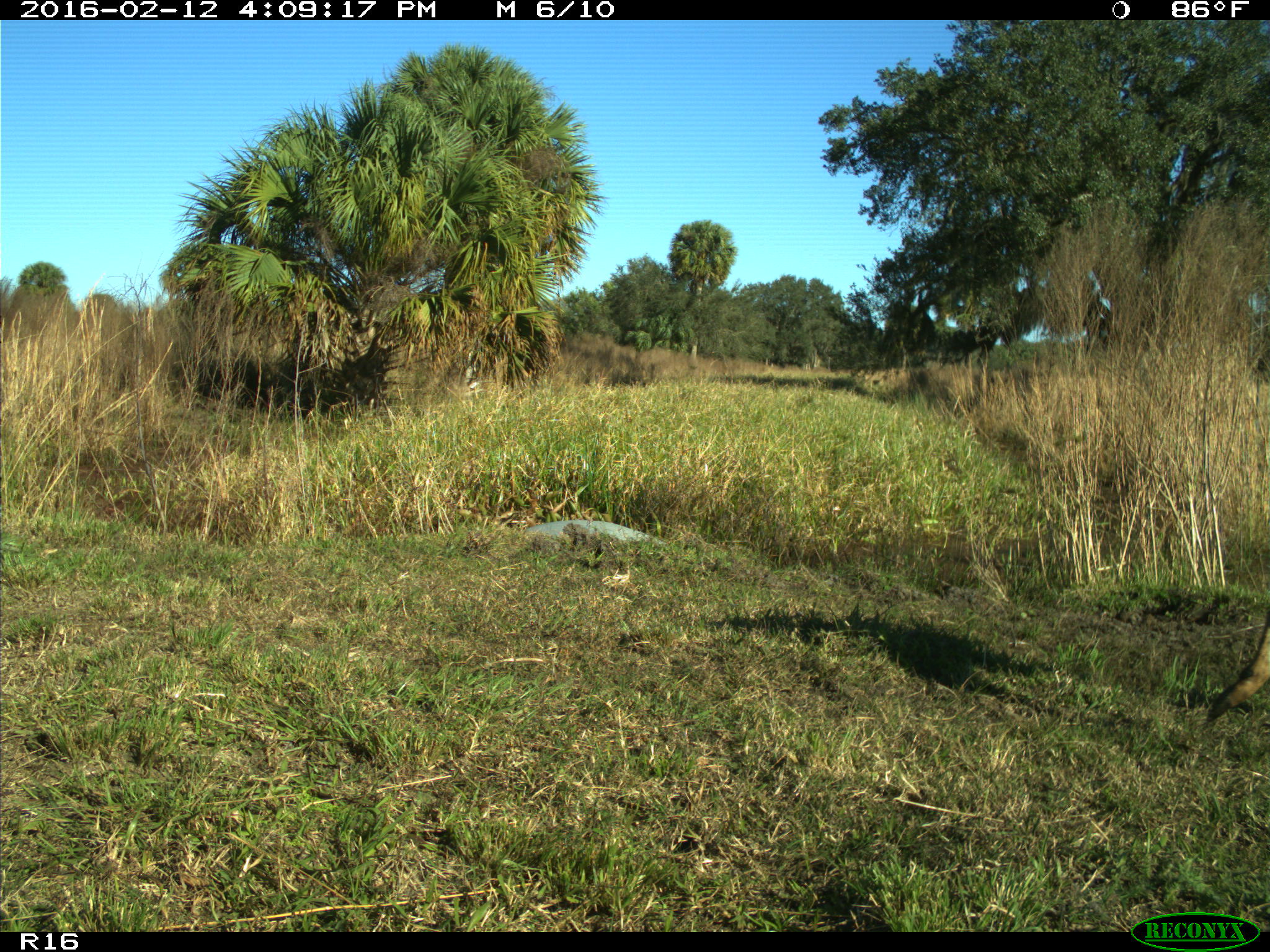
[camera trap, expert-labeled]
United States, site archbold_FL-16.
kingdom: Animalia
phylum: Chordata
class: Mammalia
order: Artiodactyla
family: Cervidae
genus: Odocoileus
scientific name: Odocoileus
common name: deer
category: unidentified deer